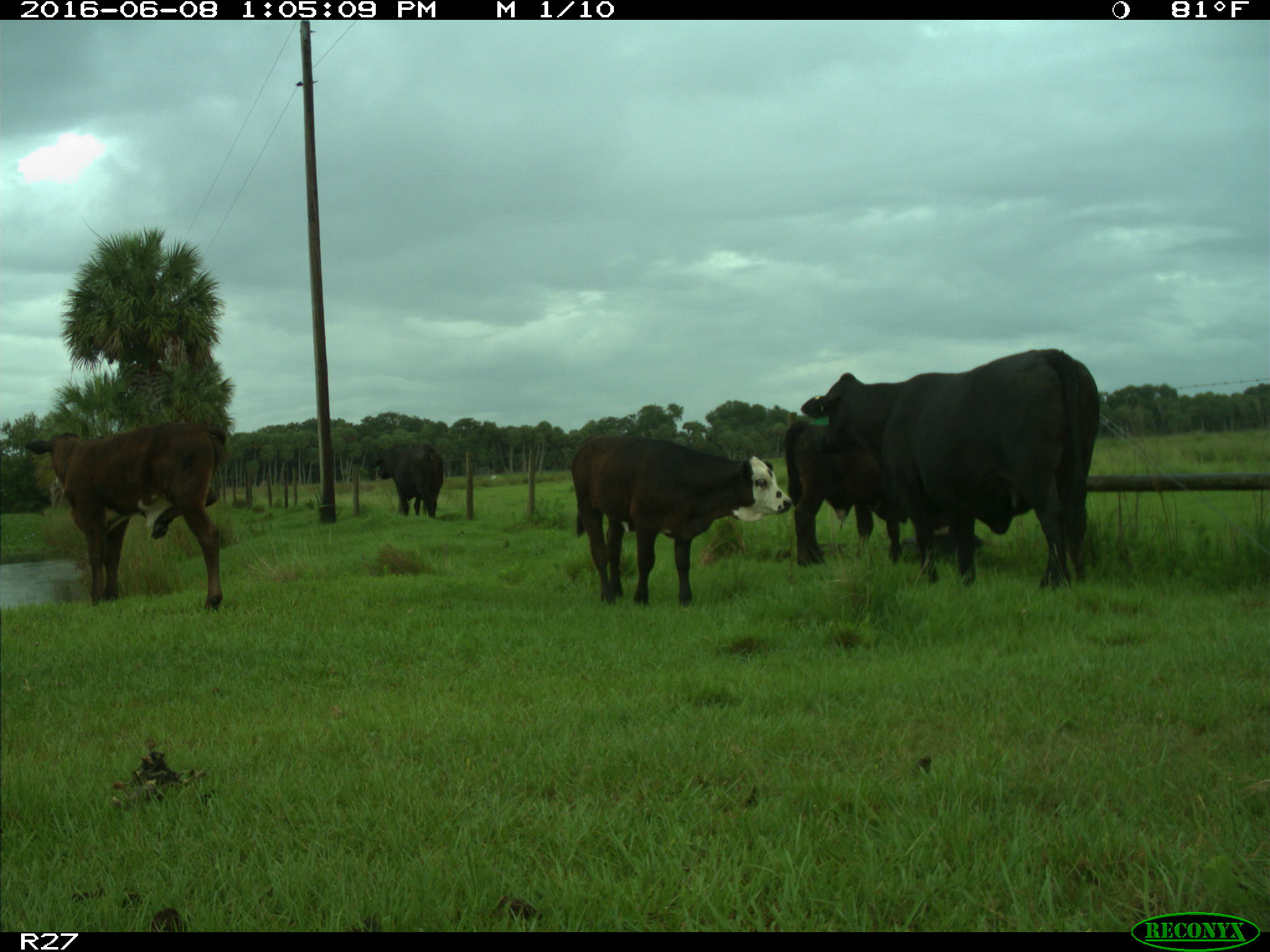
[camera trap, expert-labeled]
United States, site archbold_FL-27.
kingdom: Animalia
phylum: Chordata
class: Mammalia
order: Artiodactyla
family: Bovidae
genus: Bos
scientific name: Bos taurus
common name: domestic cow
Bos taurus (domestic cow).